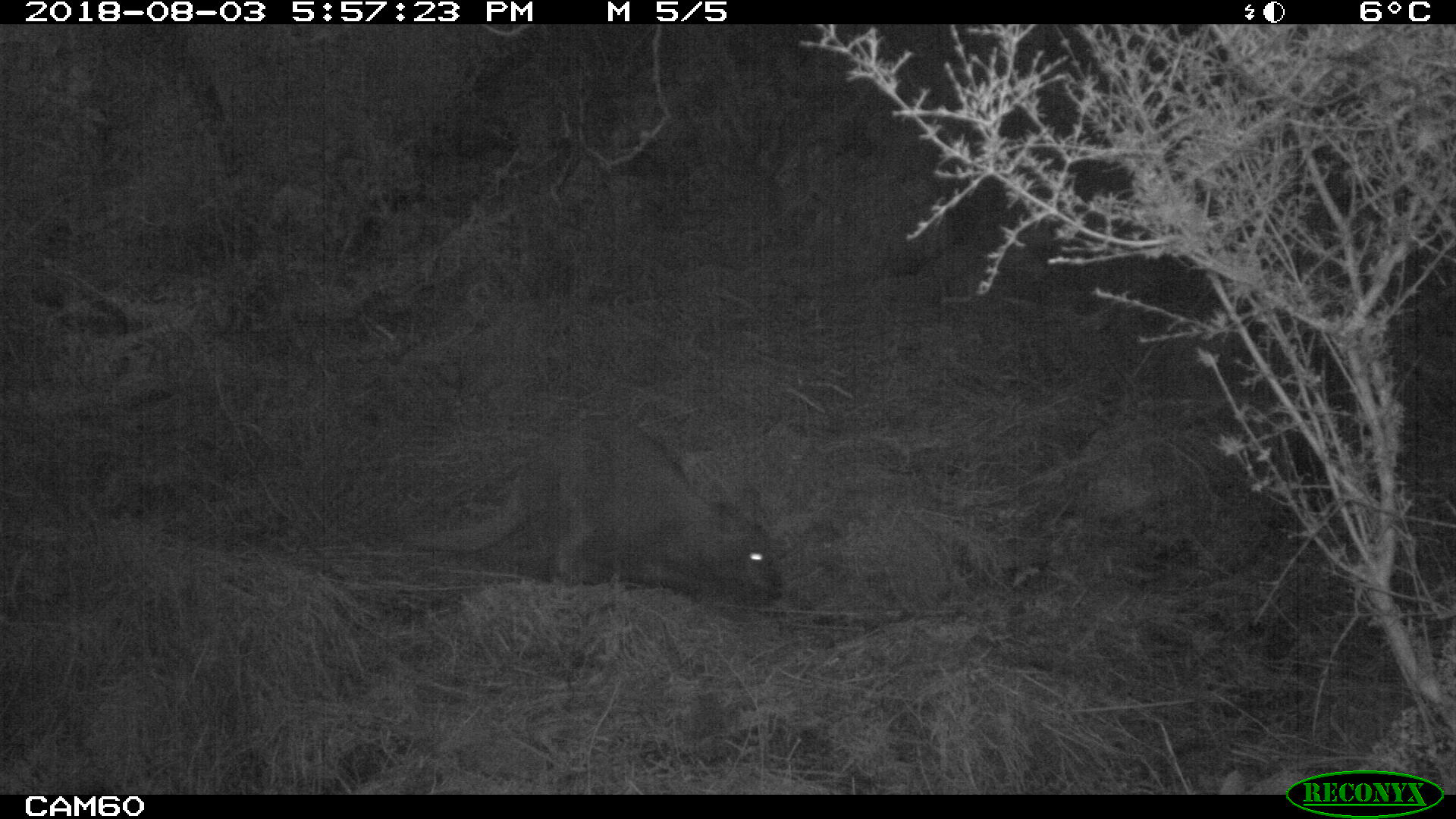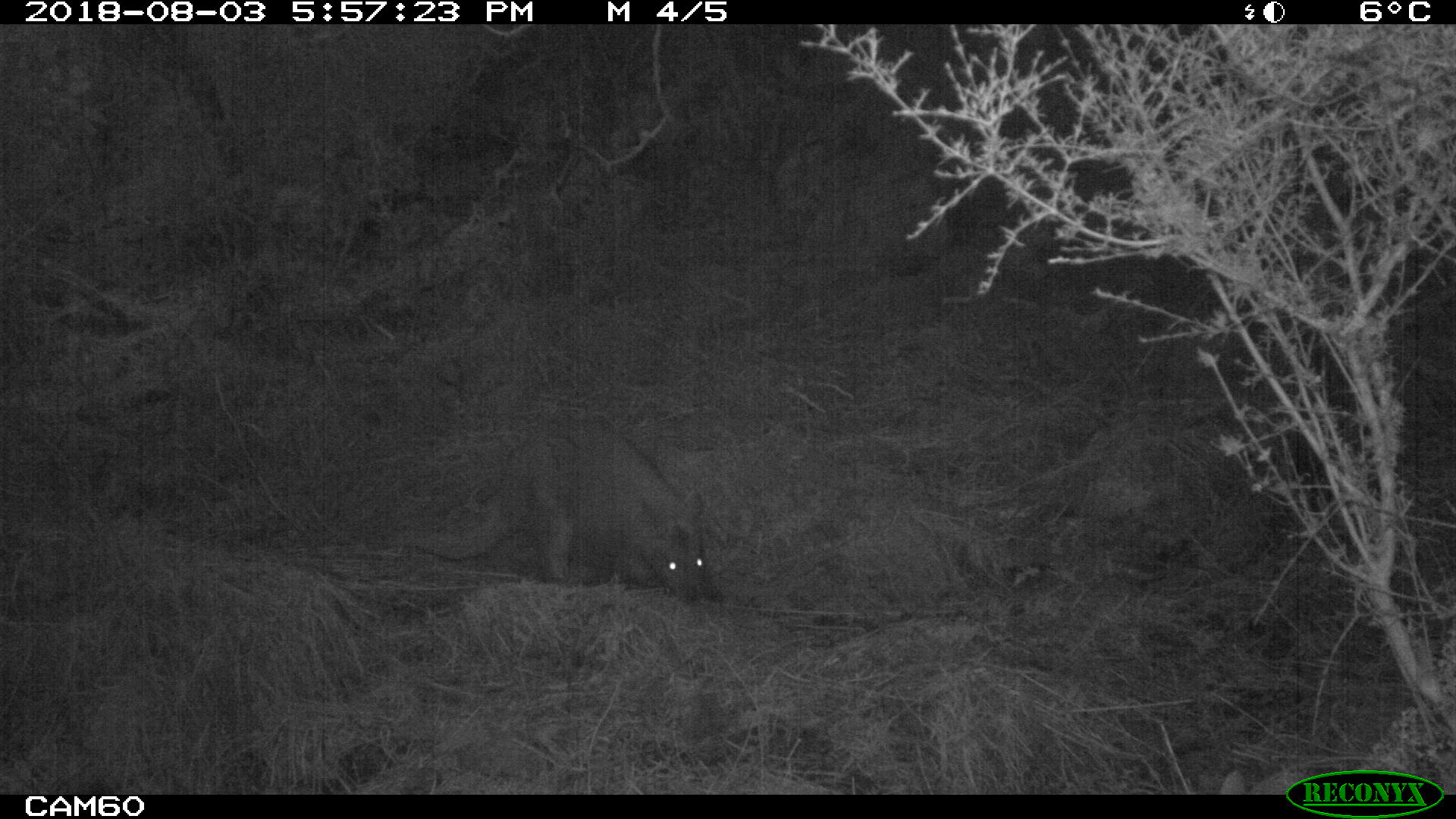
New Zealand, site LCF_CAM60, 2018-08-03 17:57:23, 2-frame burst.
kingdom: Animalia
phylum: Chordata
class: Mammalia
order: Diprotodontia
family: Macropodidae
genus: Notamacropus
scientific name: Notamacropus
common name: wallaby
Wallaby (Notamacropus).